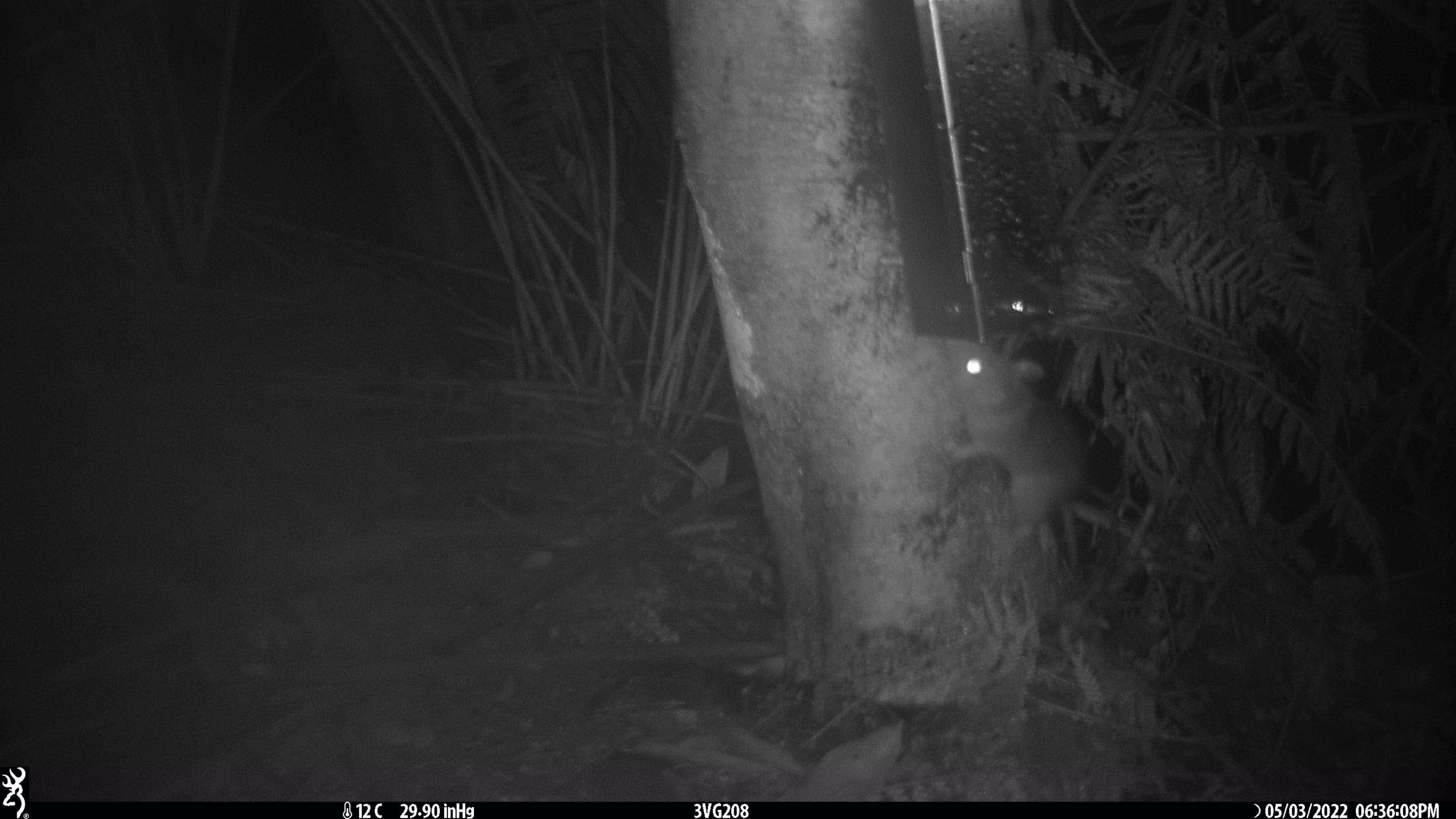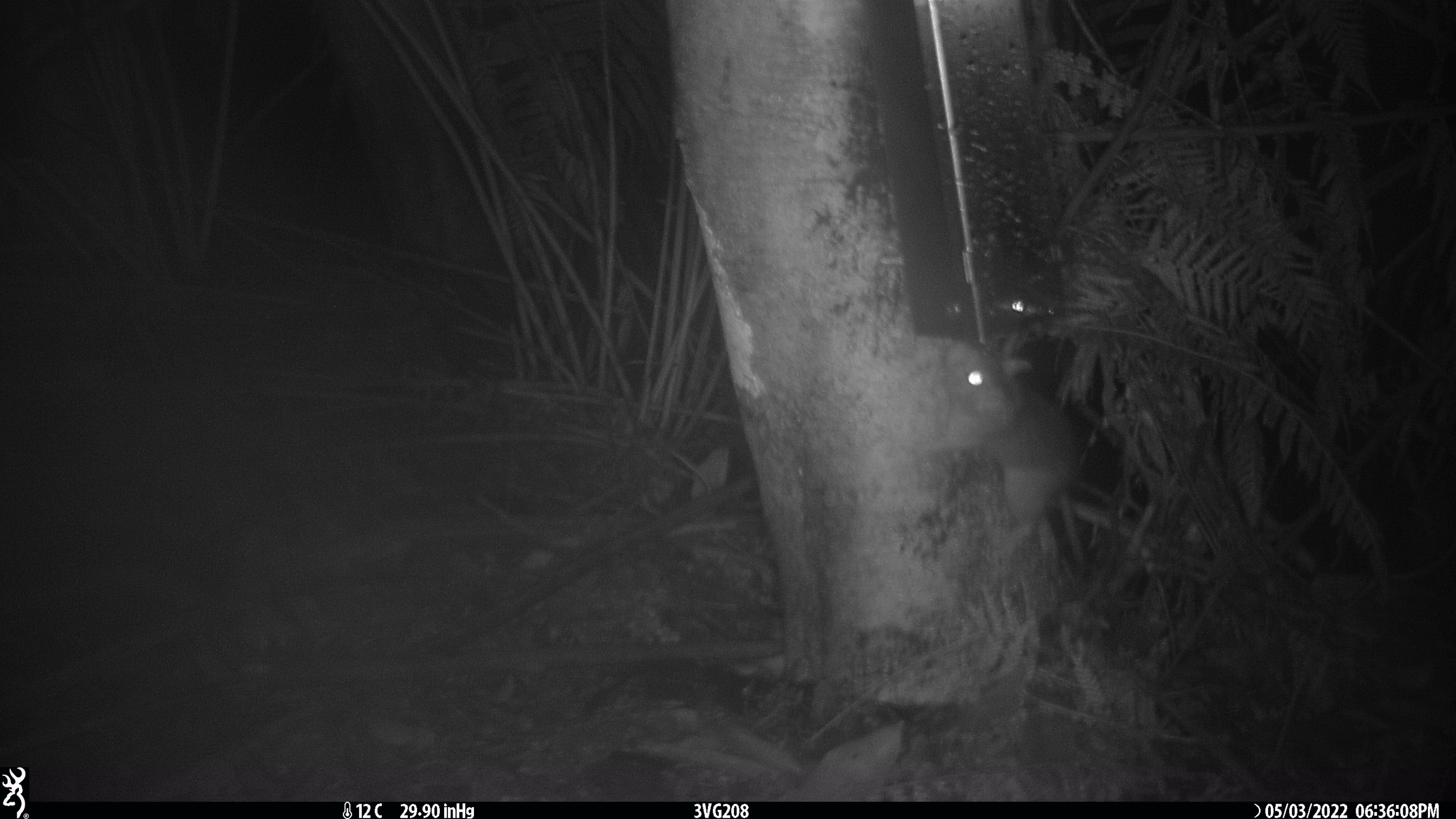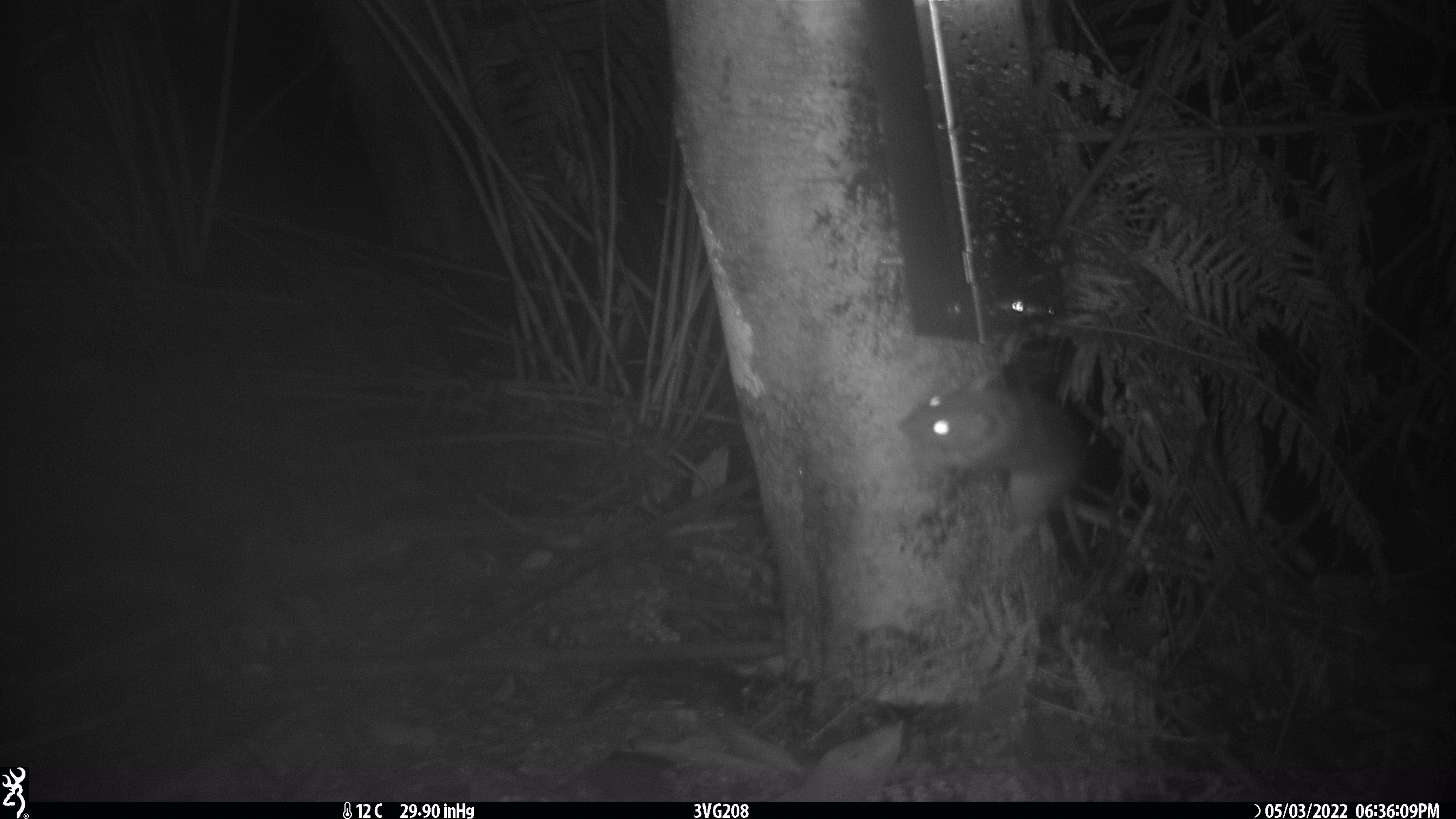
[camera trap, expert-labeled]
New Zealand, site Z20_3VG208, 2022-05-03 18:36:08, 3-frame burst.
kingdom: Animalia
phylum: Chordata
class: Mammalia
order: Rodentia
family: Muridae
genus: Rattus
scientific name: Rattus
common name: rat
Rat (Rattus).